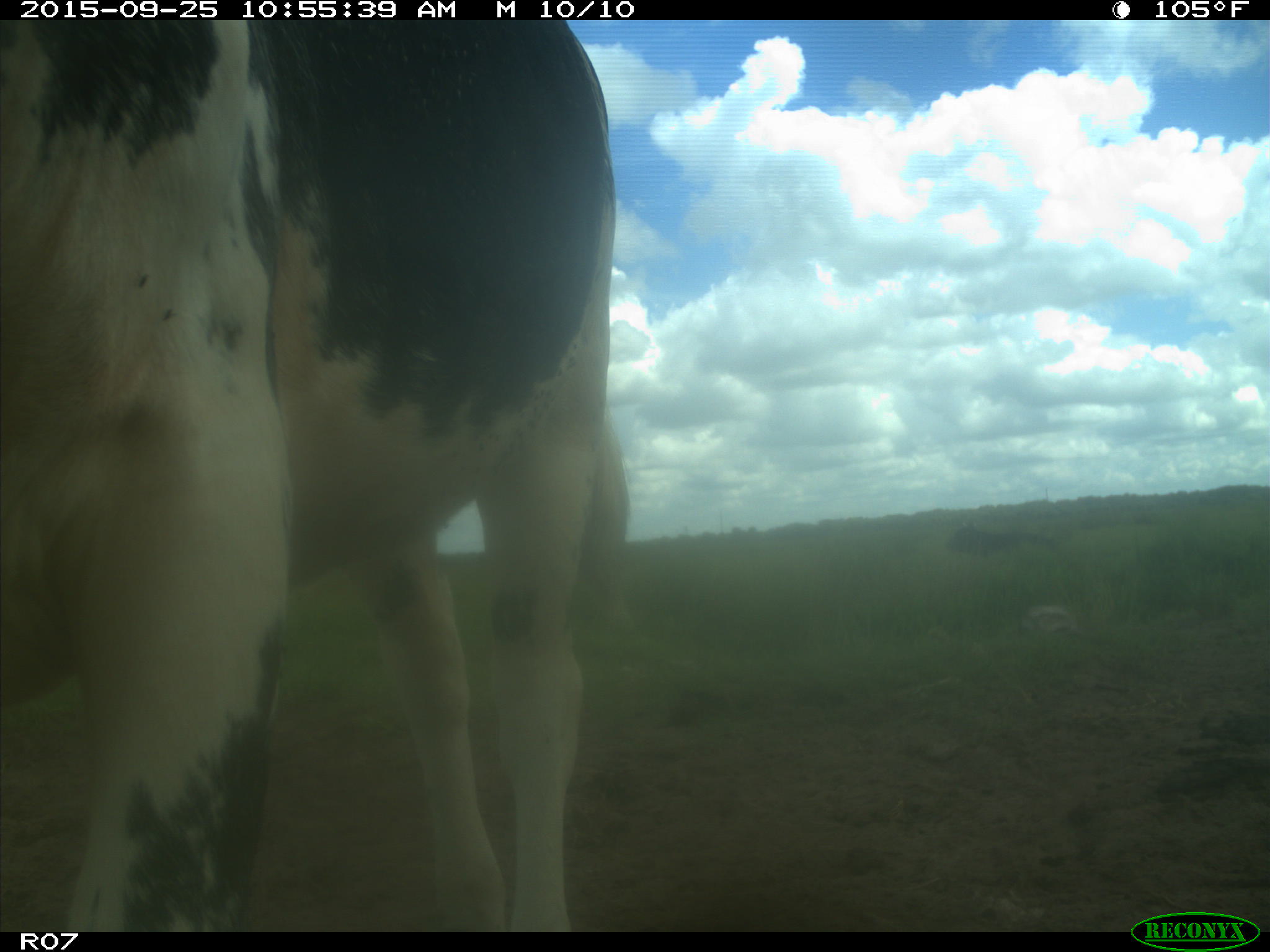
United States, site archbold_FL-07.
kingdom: Animalia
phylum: Chordata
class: Mammalia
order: Artiodactyla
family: Bovidae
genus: Bos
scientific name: Bos taurus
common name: domestic cow